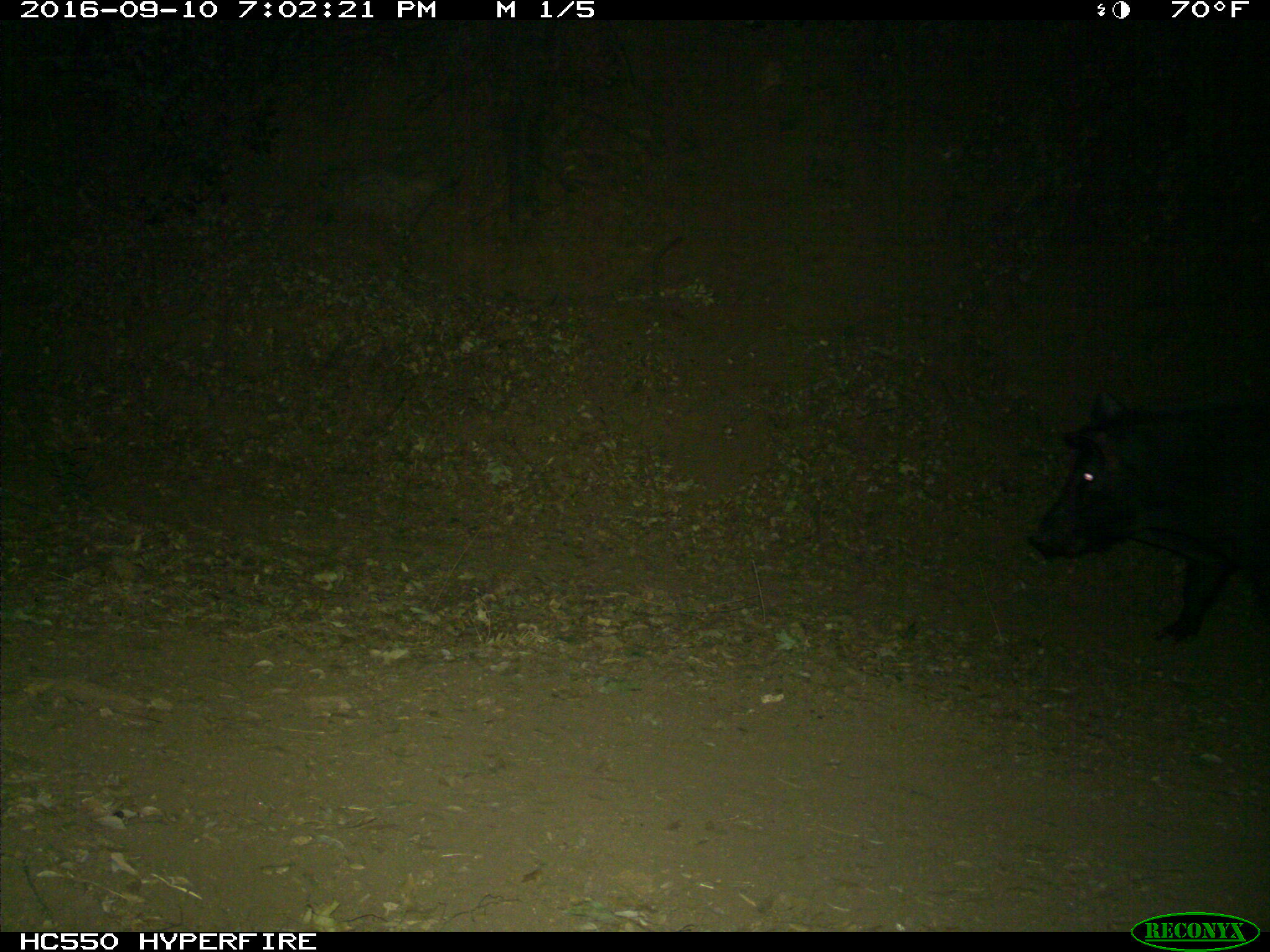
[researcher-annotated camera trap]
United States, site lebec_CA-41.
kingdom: Animalia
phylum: Chordata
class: Mammalia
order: Artiodactyla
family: Suidae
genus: Sus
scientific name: Sus scrofa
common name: wild boar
Sus scrofa (wild boar).